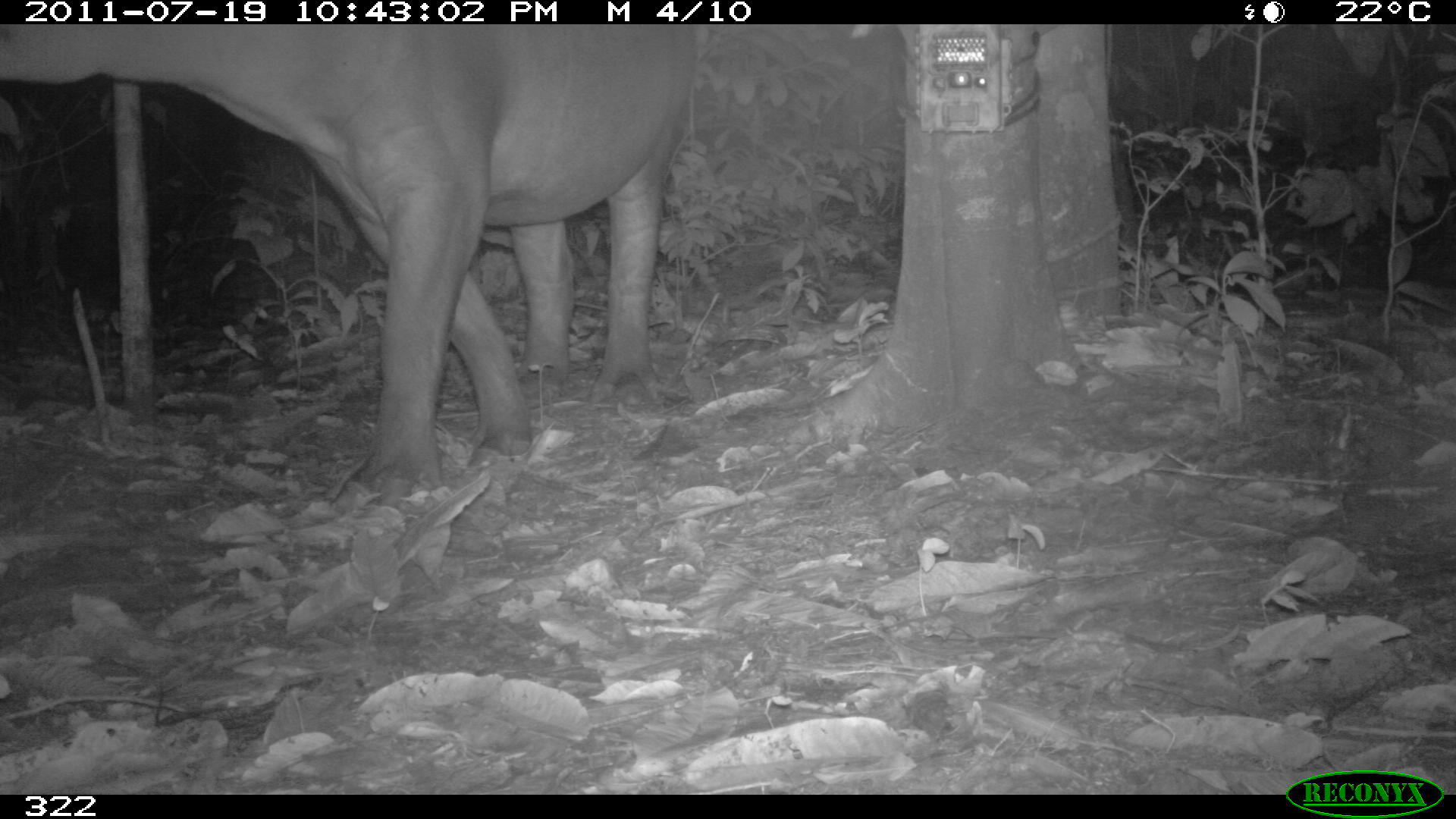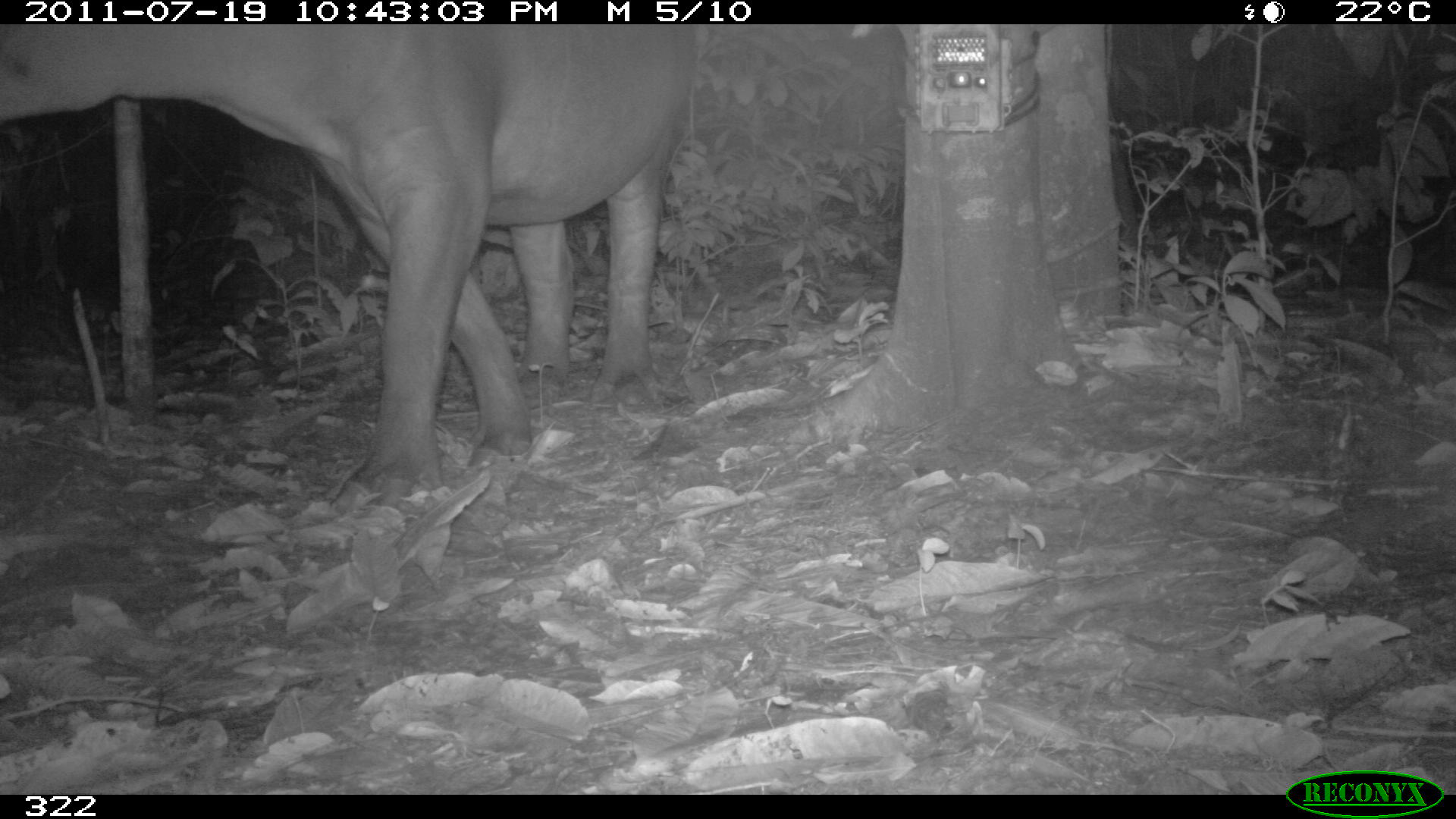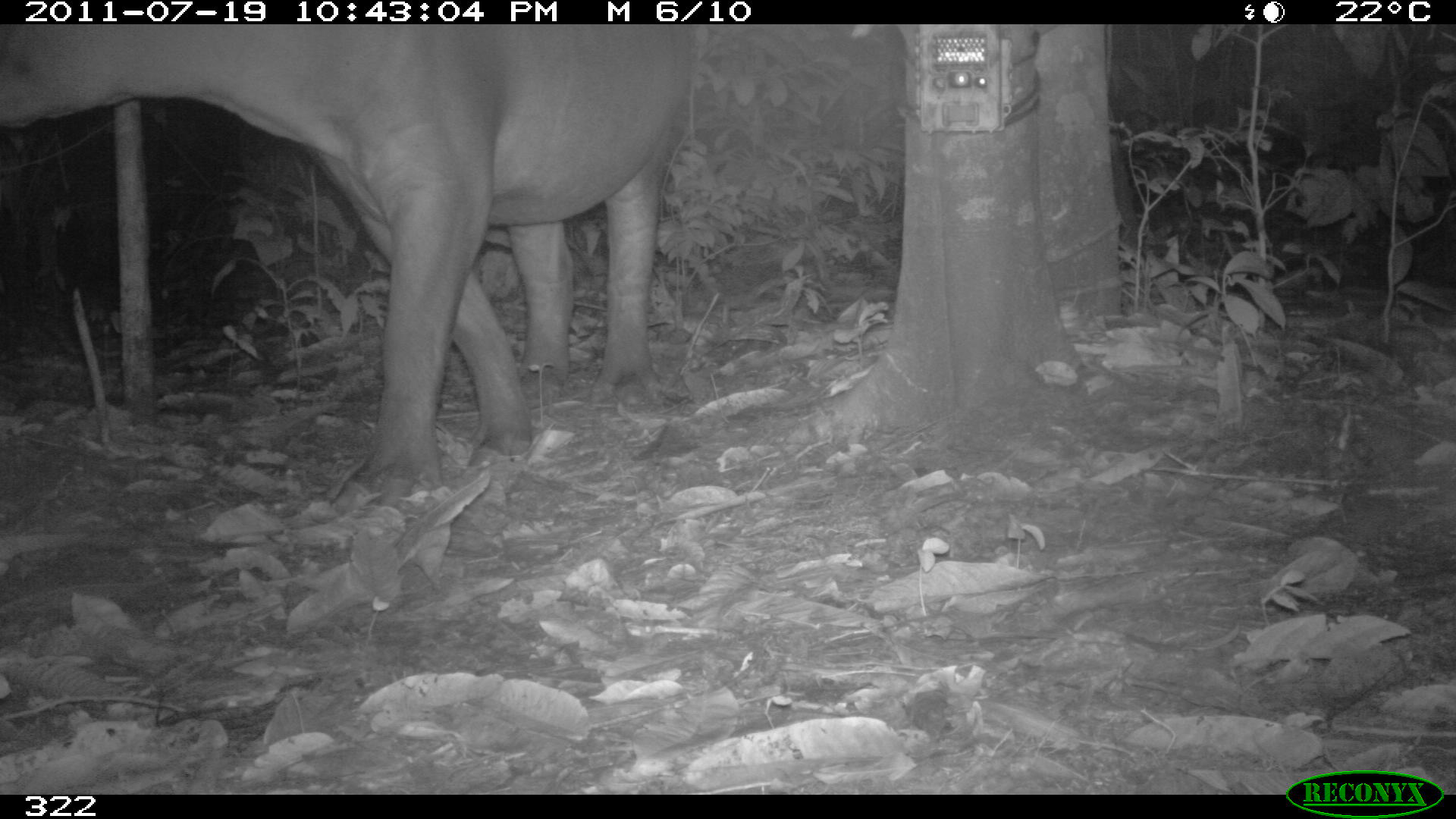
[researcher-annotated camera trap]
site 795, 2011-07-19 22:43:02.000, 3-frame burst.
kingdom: Animalia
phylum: Chordata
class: Mammalia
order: Perissodactyla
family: Tapiridae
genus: Tapirus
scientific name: Tapirus terrestris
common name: south american tapir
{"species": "Tapirus terrestris (south american tapir)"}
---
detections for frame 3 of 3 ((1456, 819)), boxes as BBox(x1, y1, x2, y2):
tapirus terrestris: BBox(0, 22, 693, 505)